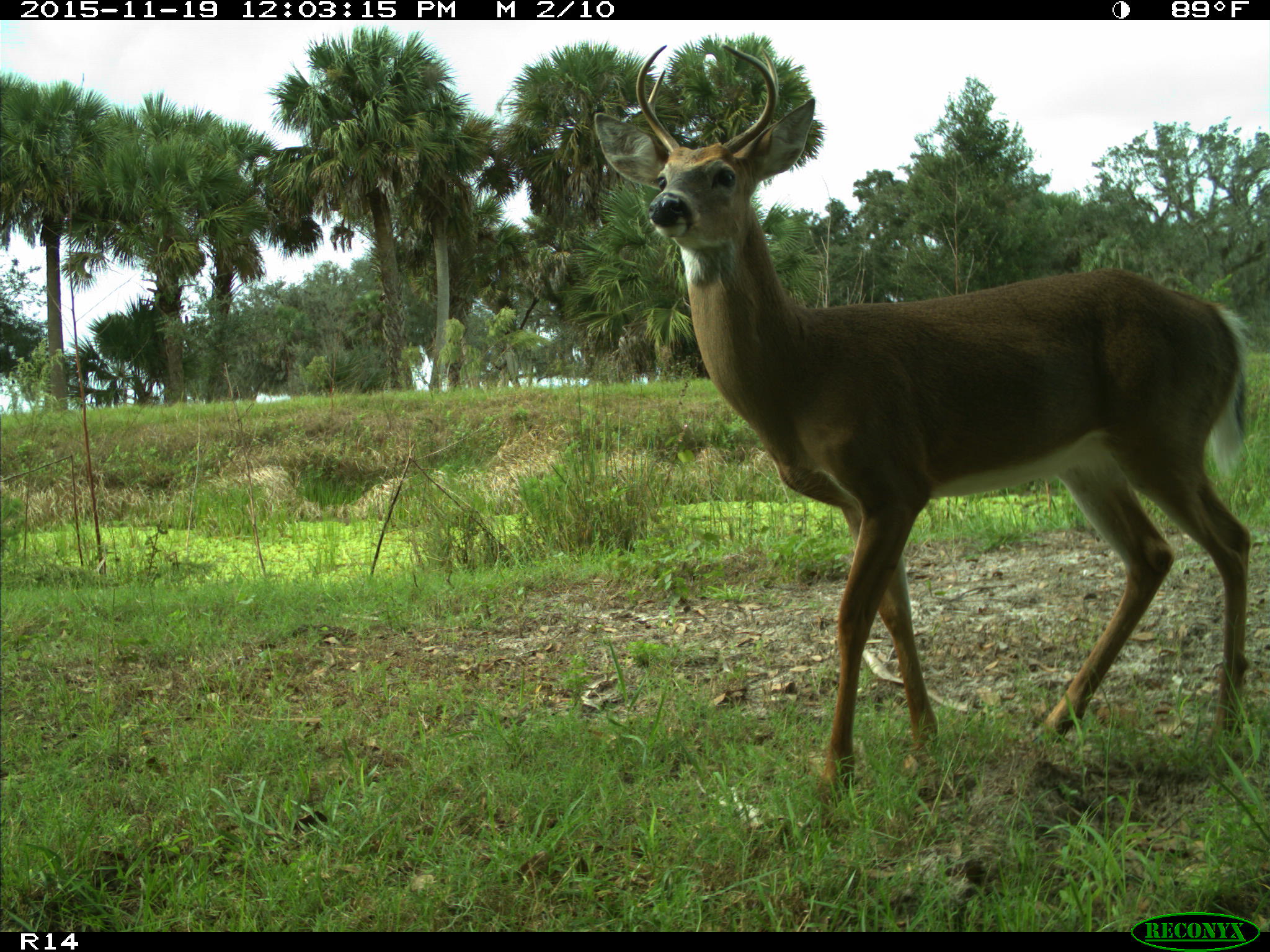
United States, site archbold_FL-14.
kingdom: Animalia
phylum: Chordata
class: Mammalia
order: Artiodactyla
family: Cervidae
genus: Odocoileus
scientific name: Odocoileus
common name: deer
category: unidentified deer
Unidentified deer (deer) (Odocoileus).